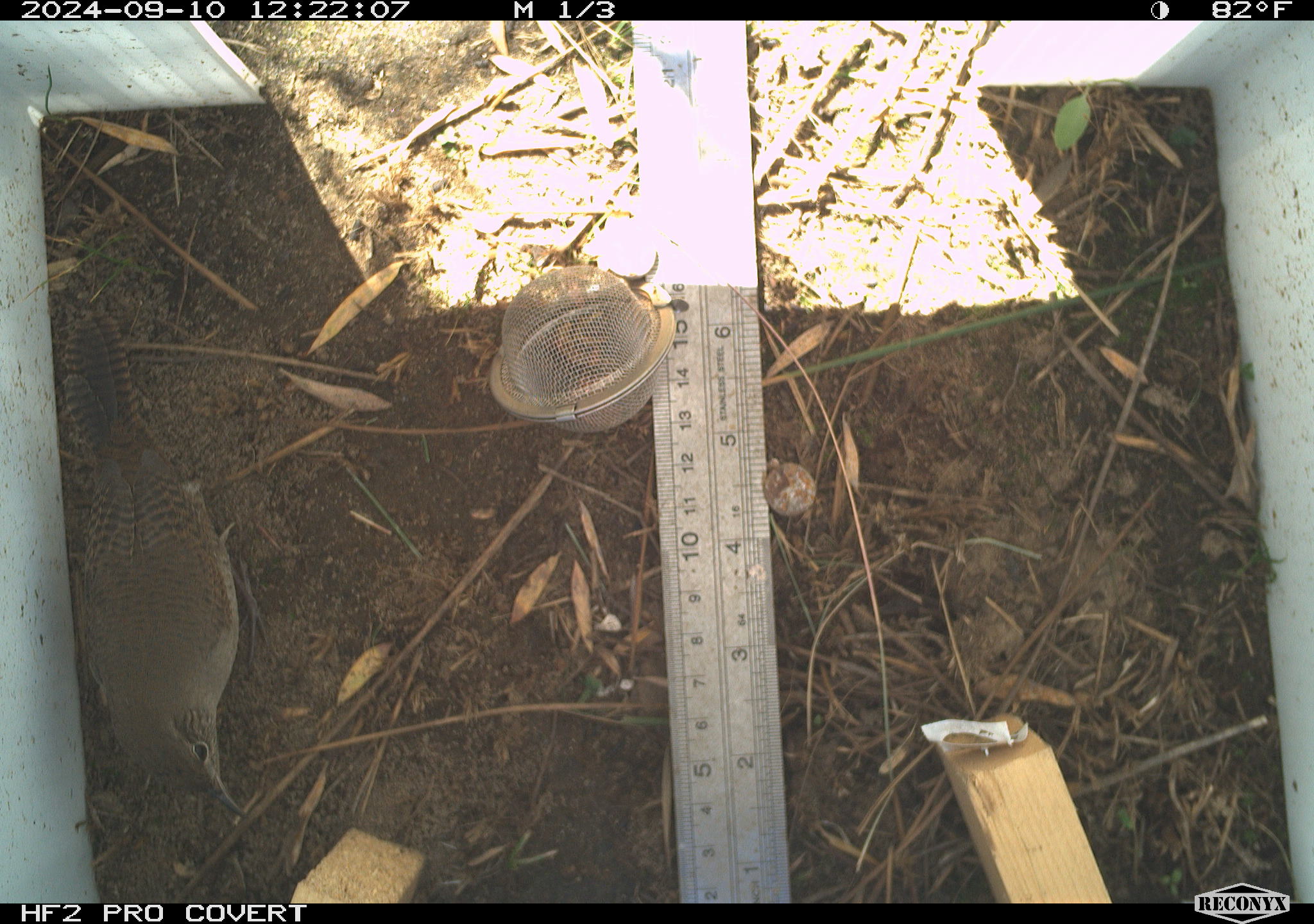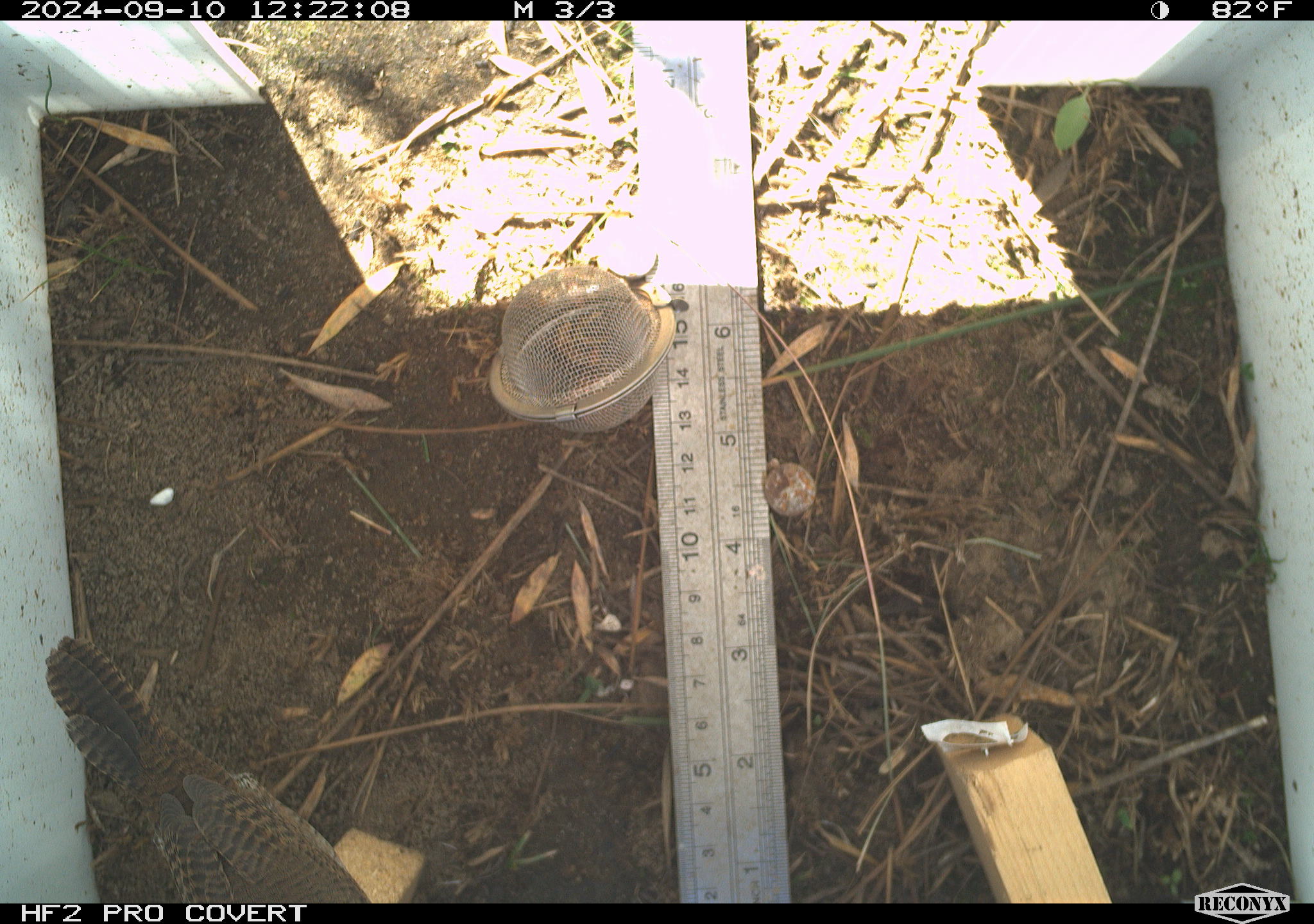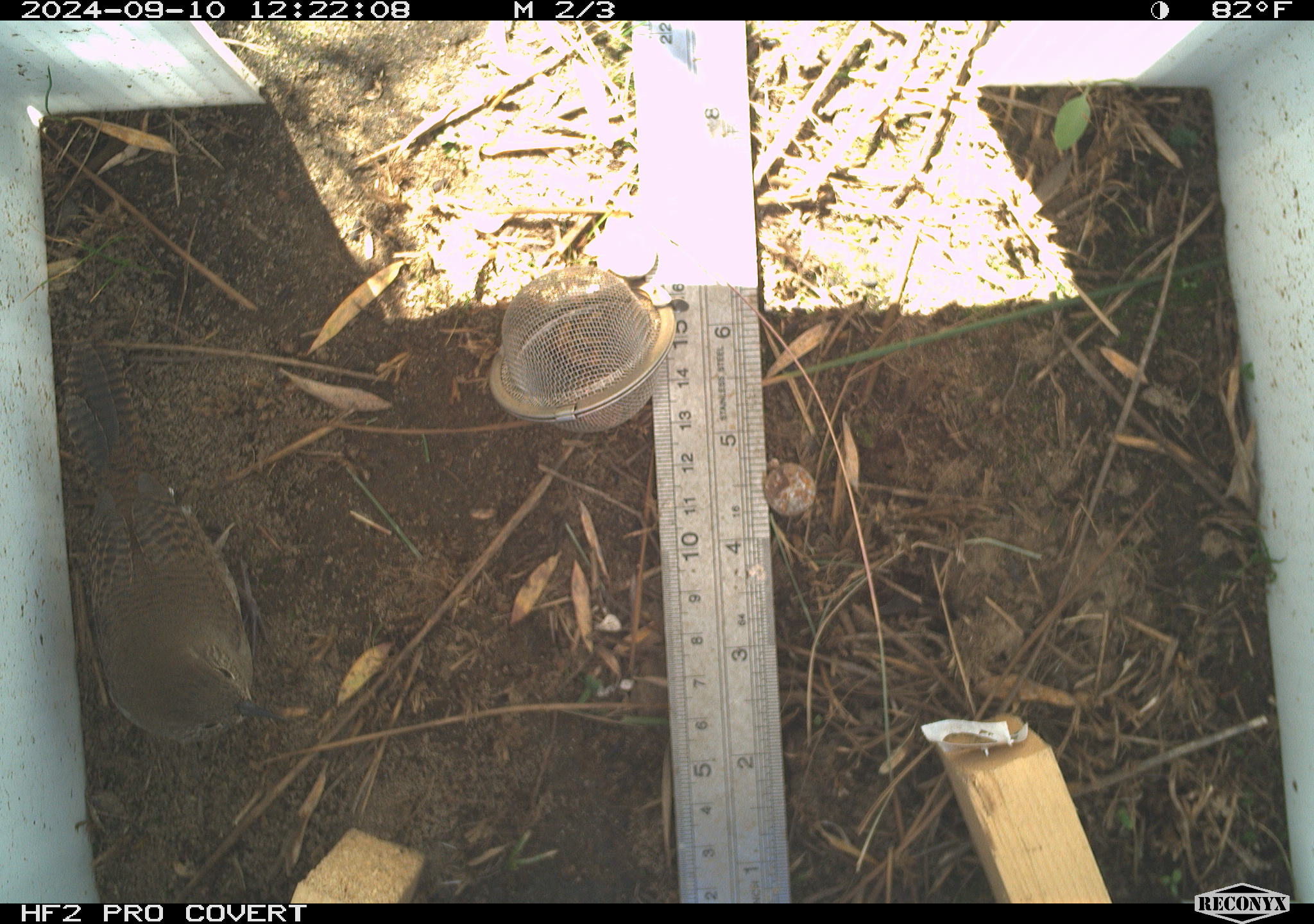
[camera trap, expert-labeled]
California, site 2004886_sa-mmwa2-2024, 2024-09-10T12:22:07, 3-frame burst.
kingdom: Animalia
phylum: Chordata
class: Aves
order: Passeriformes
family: Troglodytidae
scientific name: Troglodytidae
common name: wren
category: troglodytidae family